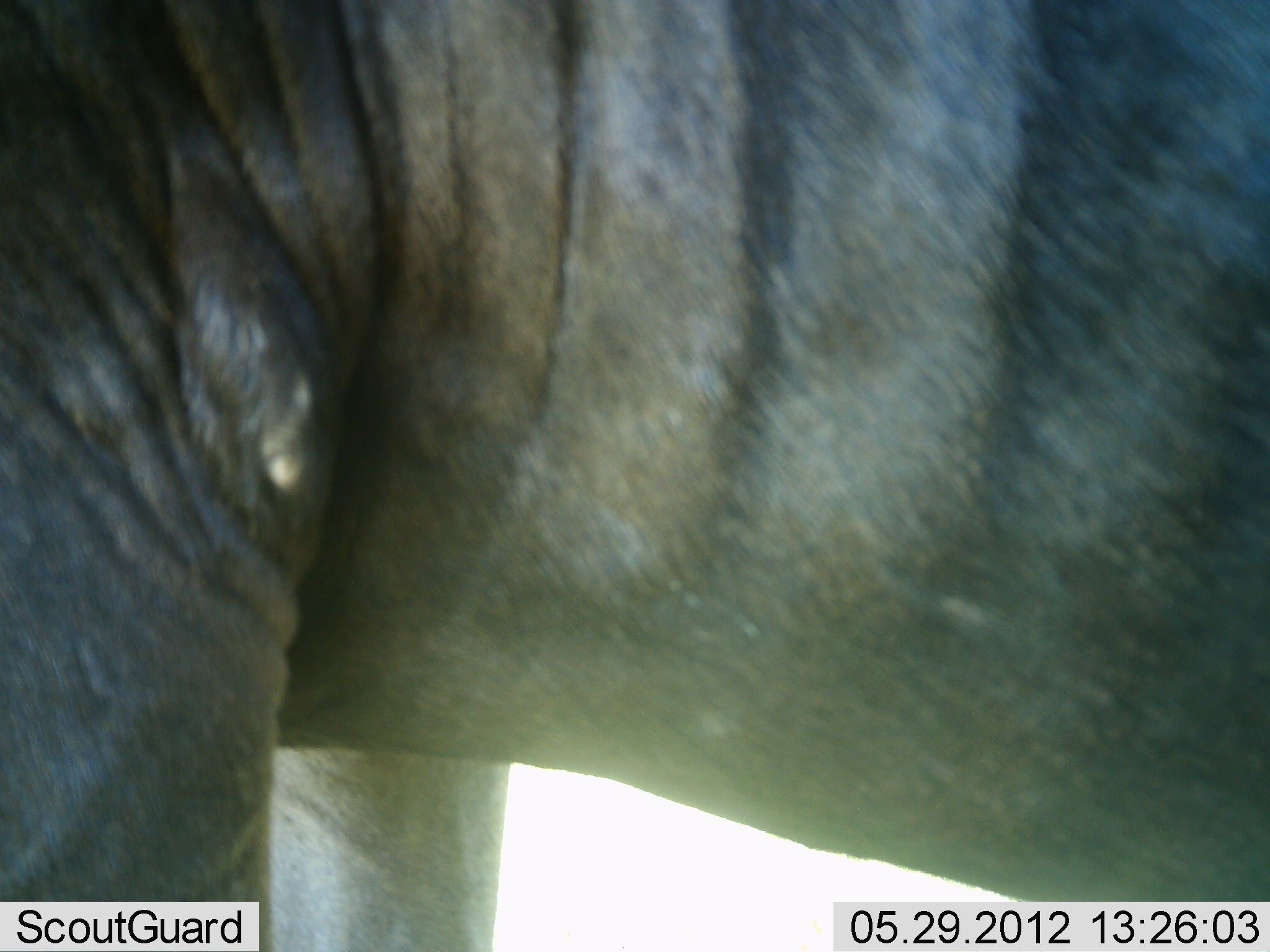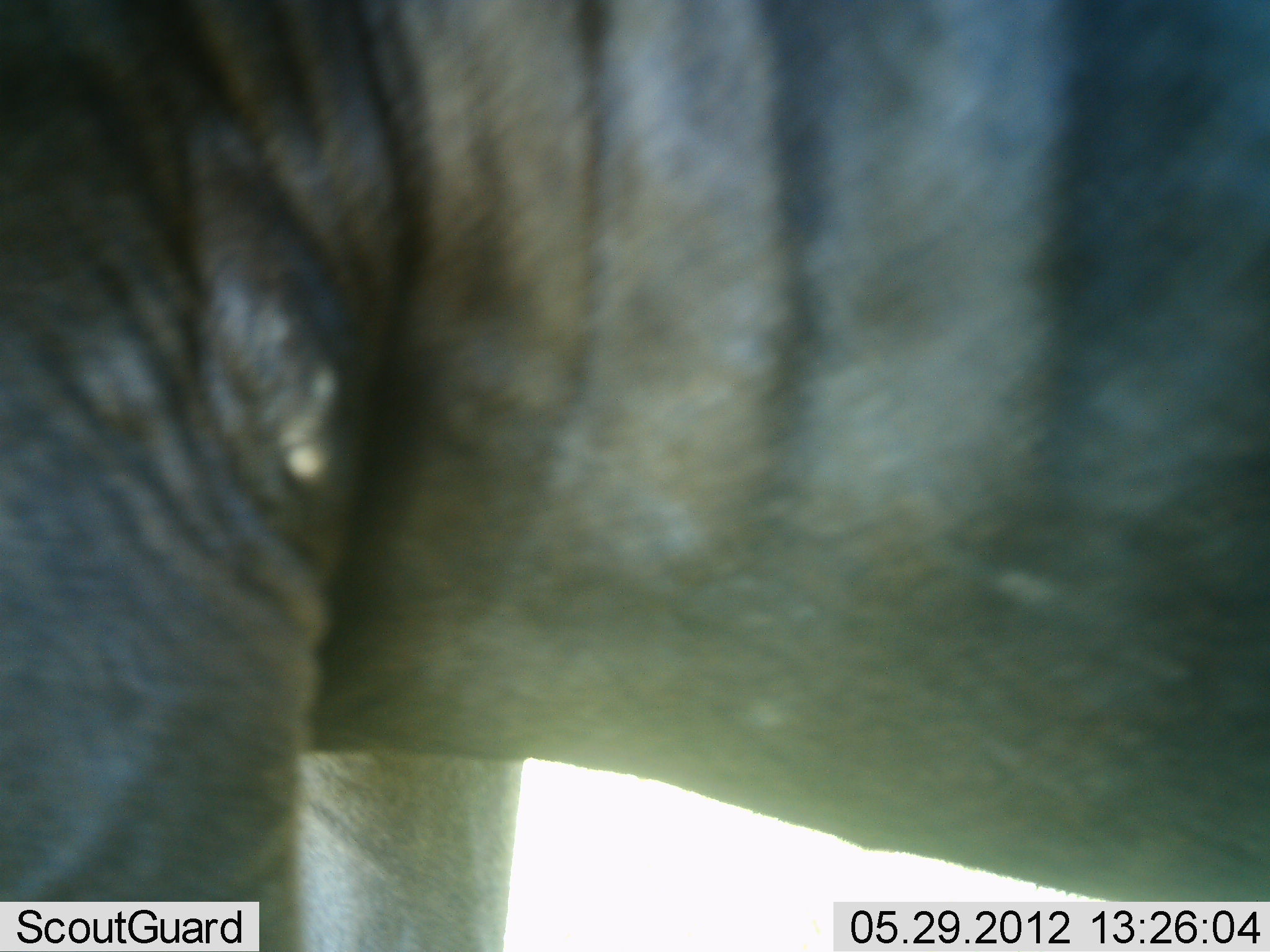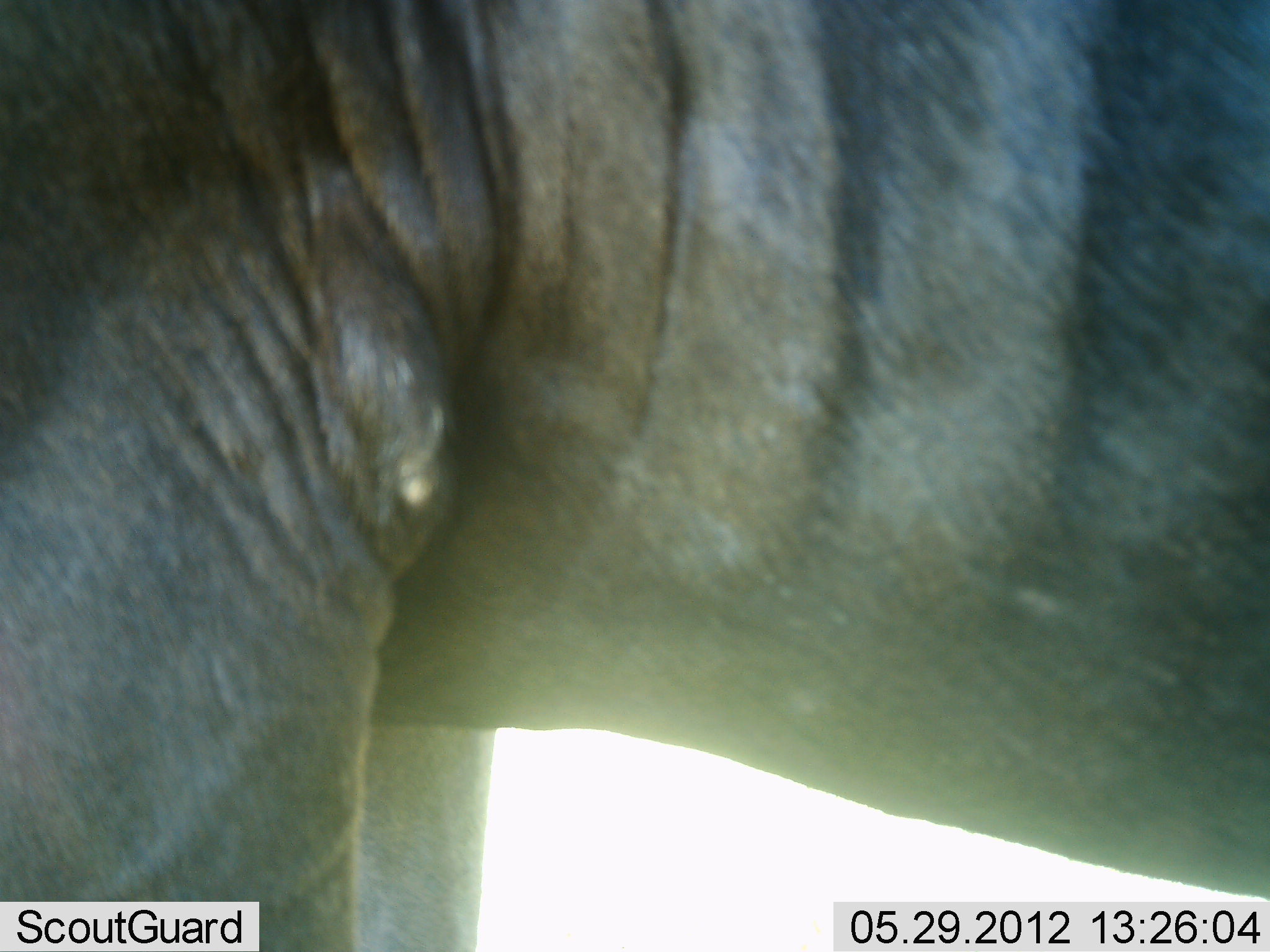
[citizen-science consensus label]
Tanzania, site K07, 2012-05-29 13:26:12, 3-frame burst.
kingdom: Animalia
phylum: Chordata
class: Mammalia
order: Artiodactyla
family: Bovidae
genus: Connochaetes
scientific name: Connochaetes taurinus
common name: blue wildebeest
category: wildebeest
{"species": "wildebeest (blue wildebeest) (Connochaetes taurinus)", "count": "1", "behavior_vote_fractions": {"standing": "100%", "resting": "0%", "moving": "0%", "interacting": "0%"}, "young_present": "0%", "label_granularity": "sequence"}